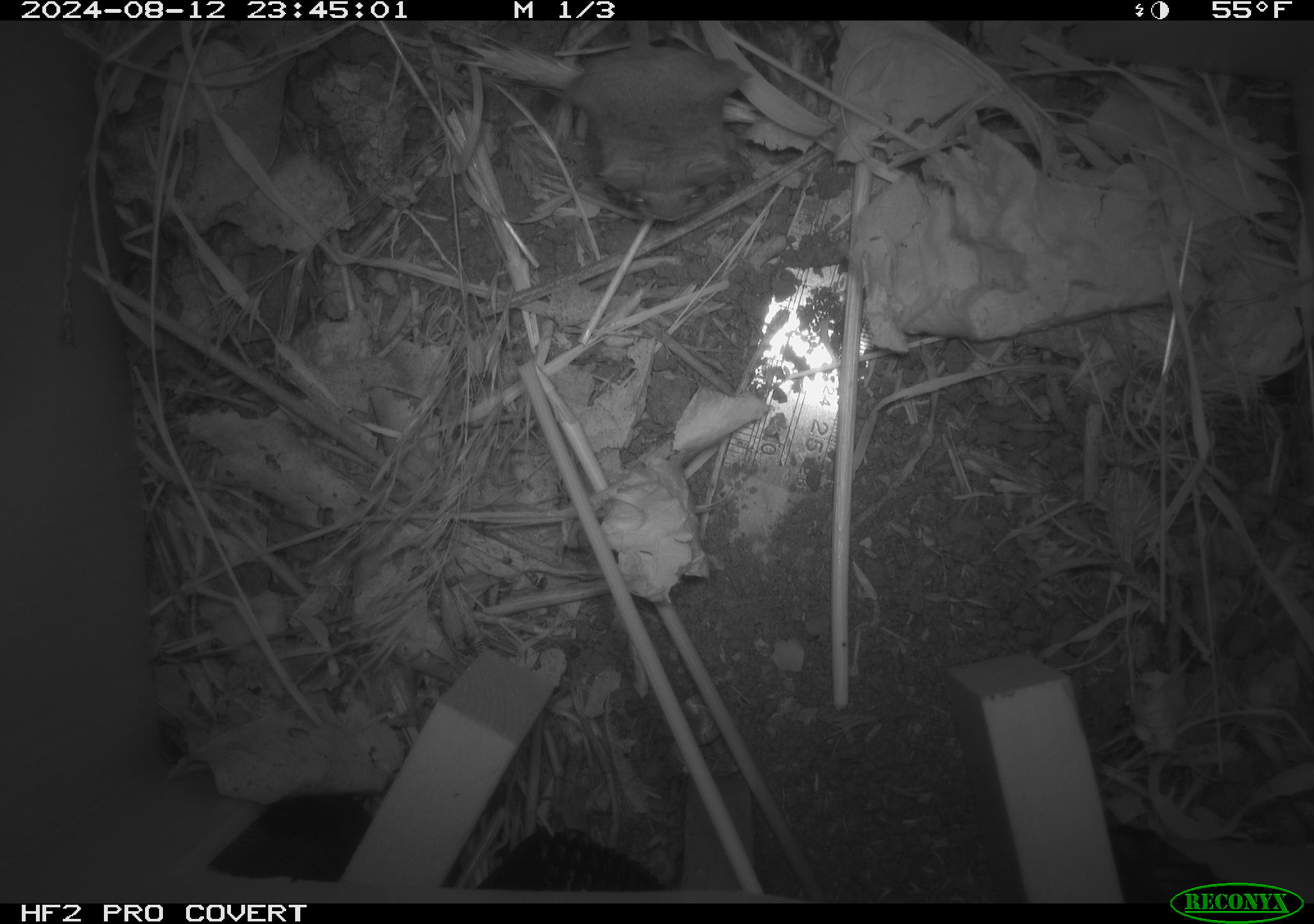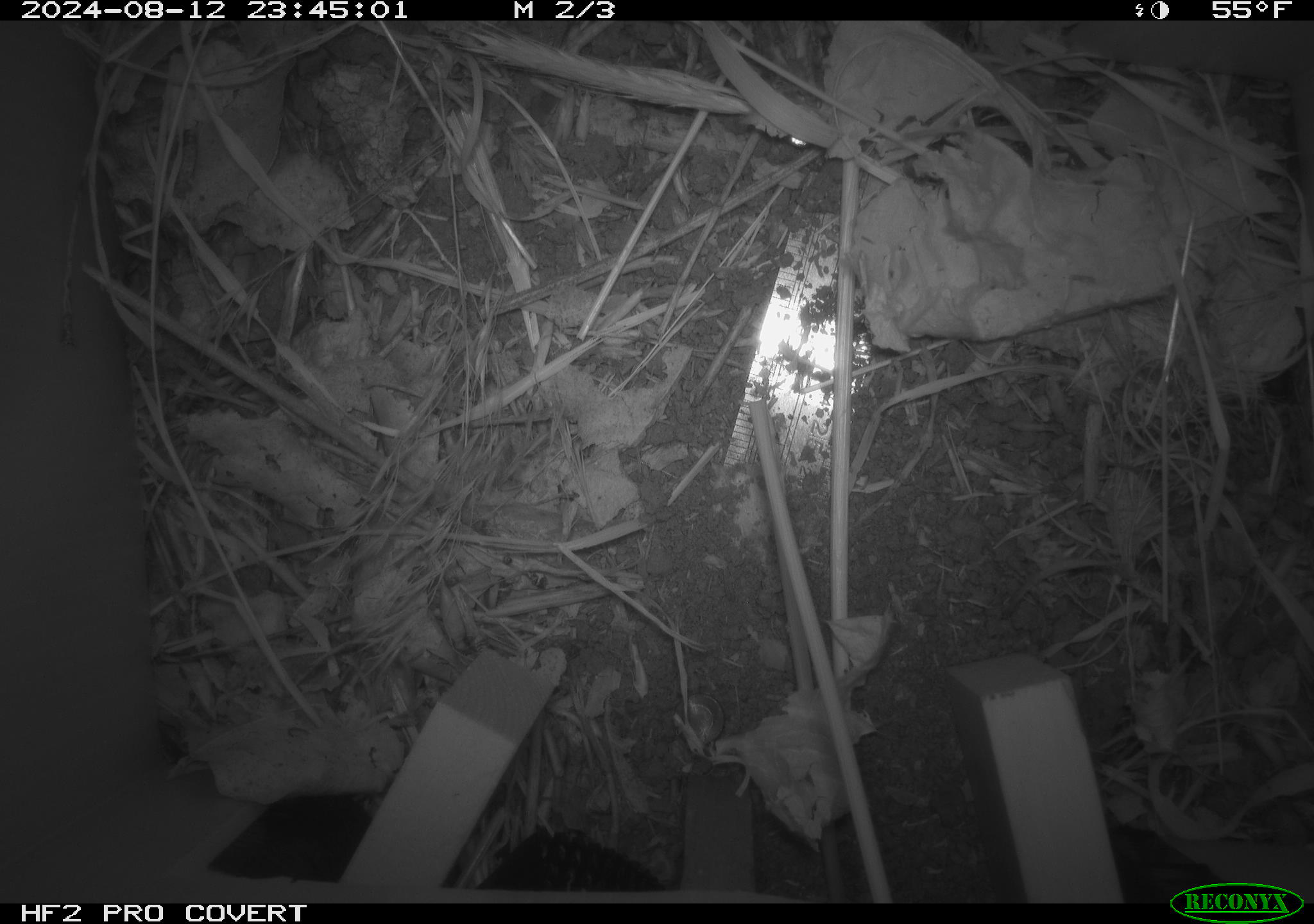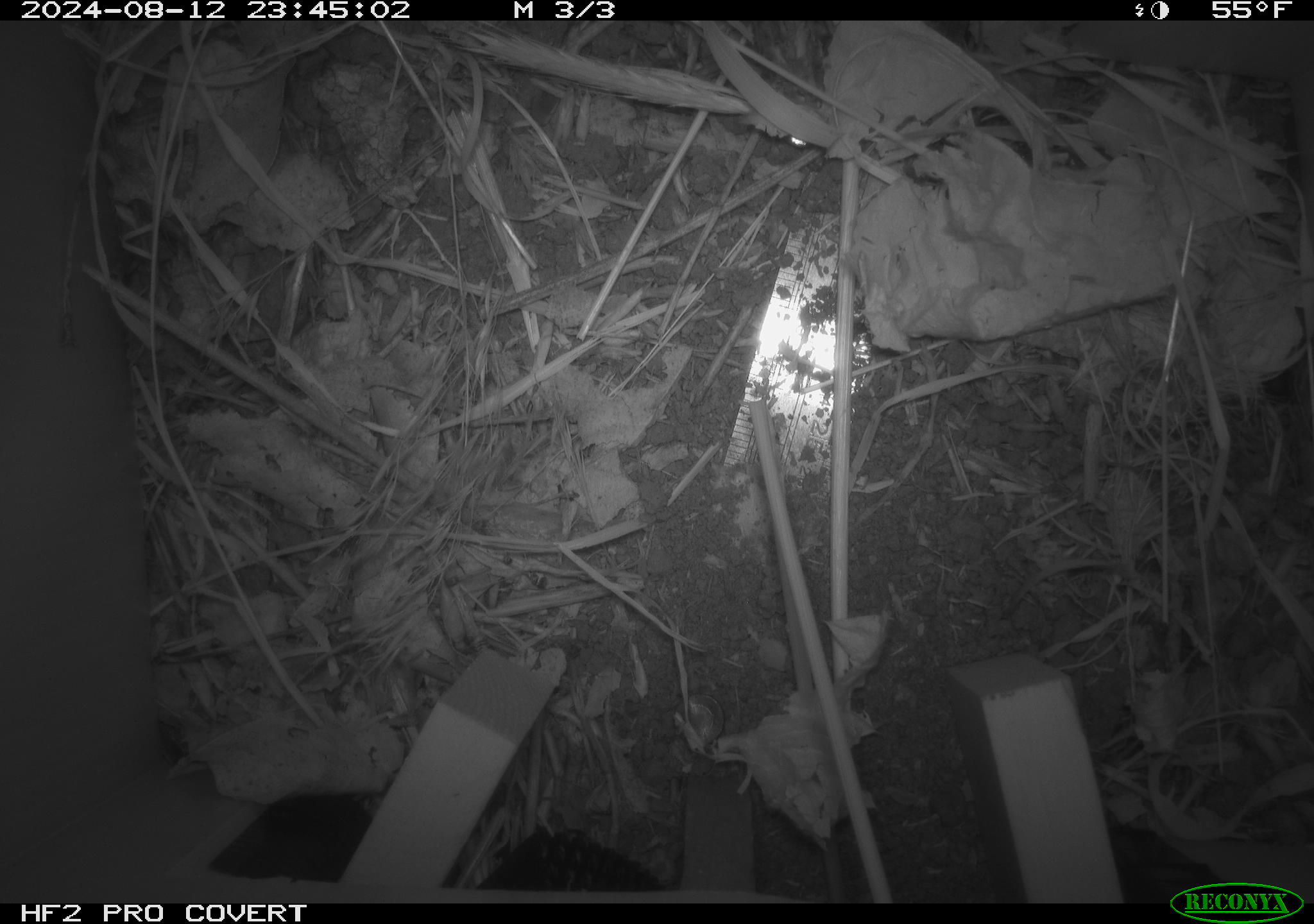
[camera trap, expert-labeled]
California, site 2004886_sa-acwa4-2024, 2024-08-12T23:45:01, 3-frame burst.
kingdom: Animalia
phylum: Chordata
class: Mammalia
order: Rodentia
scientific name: Rodentia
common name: mouse species